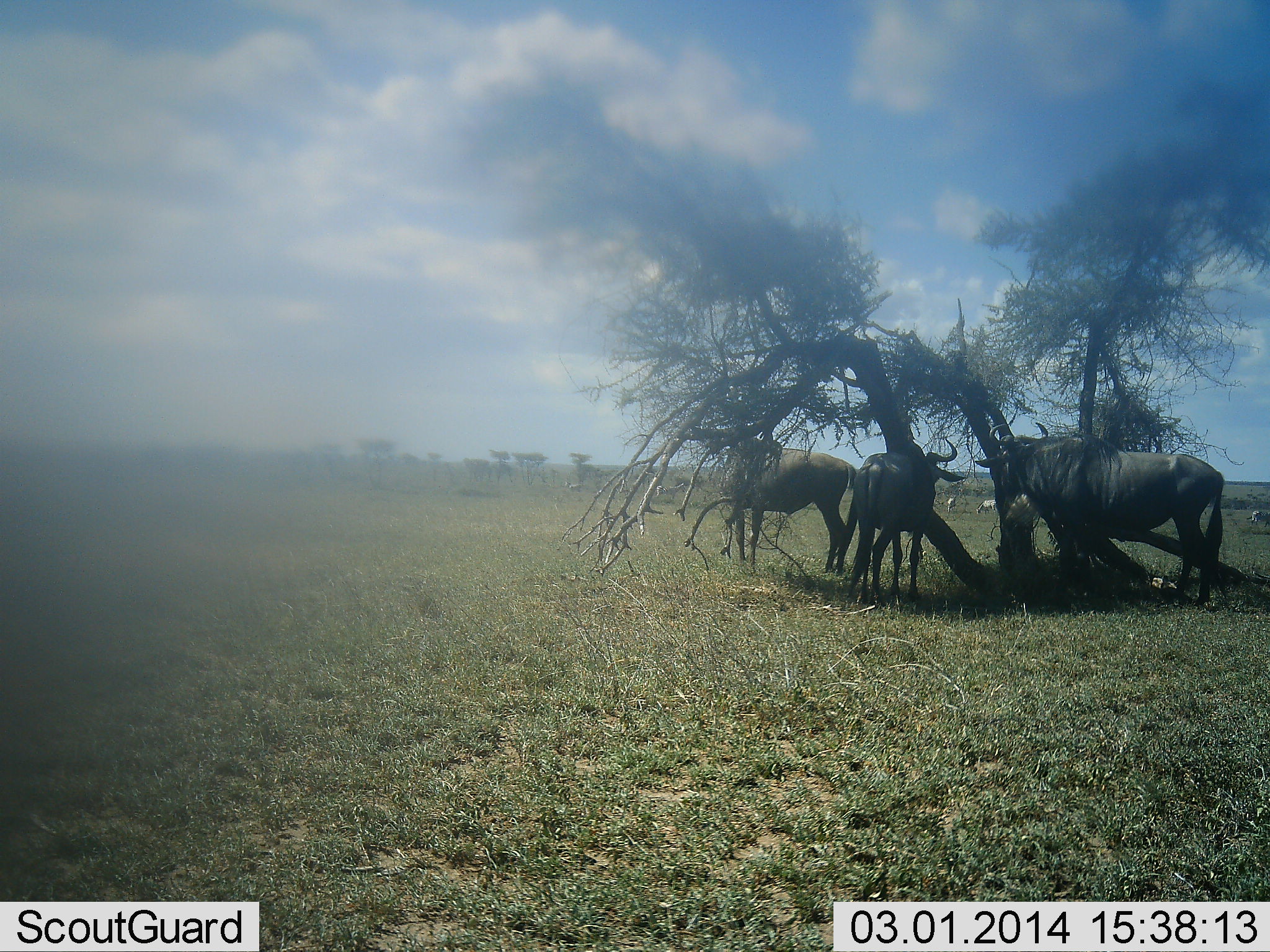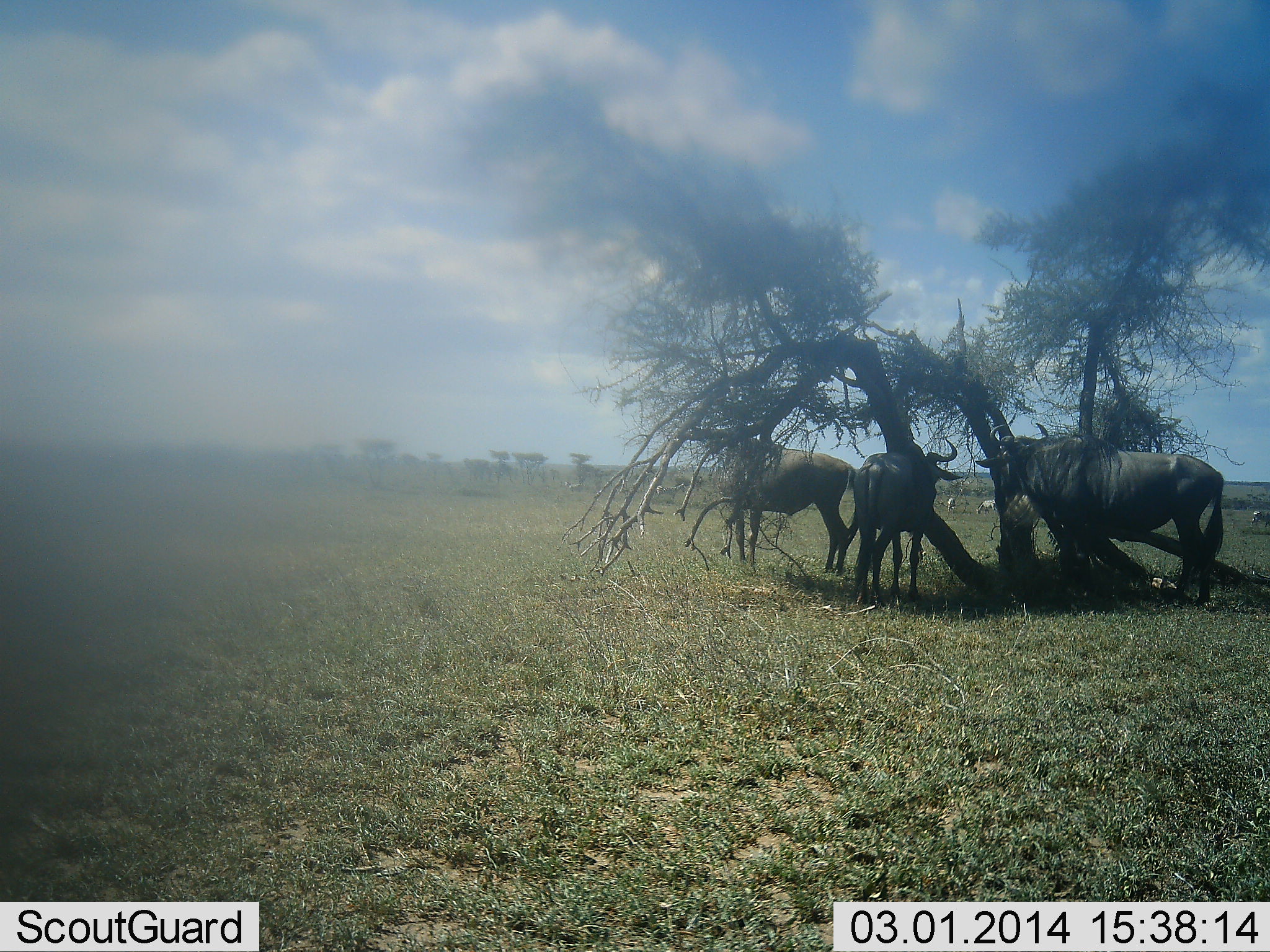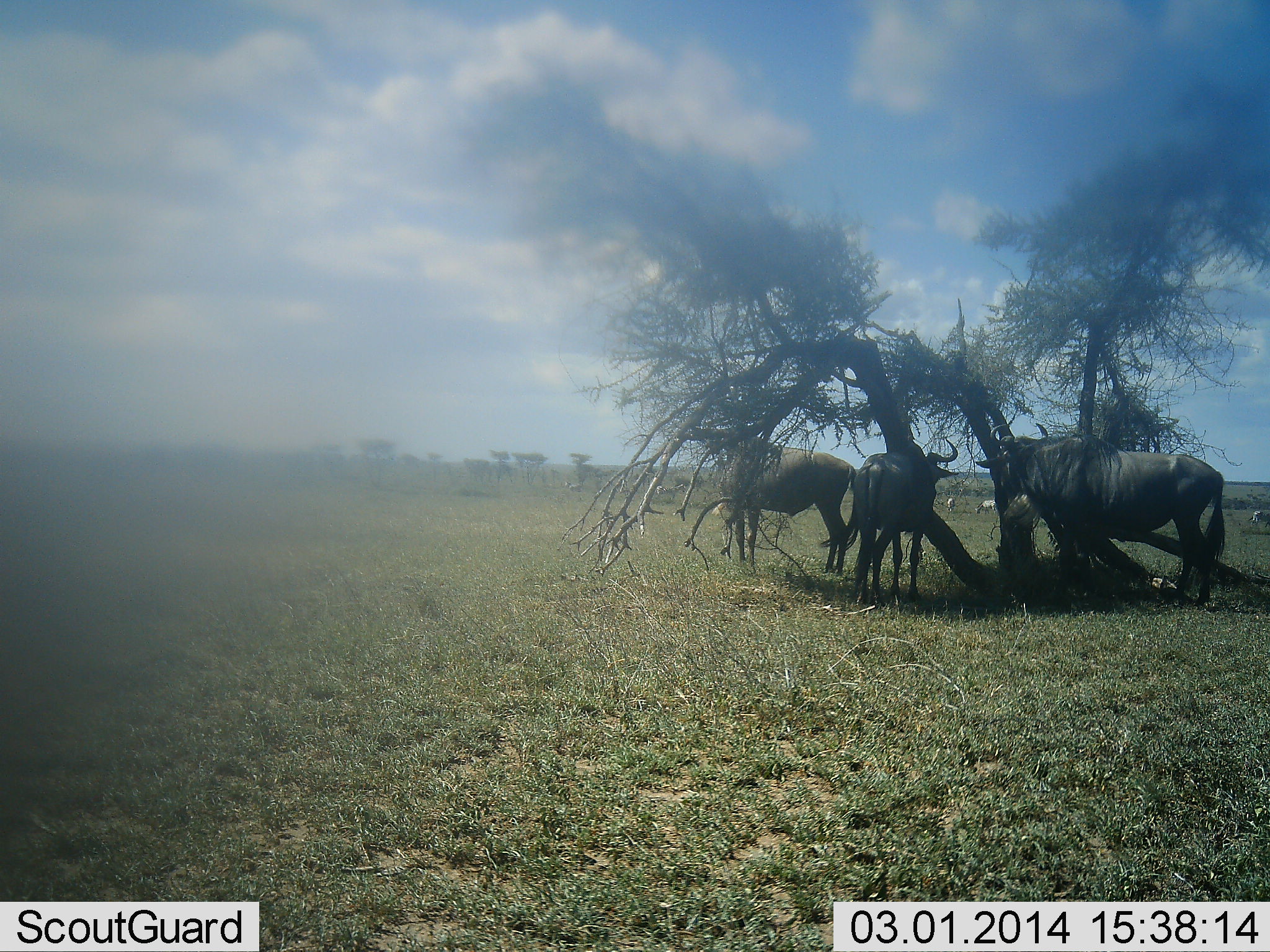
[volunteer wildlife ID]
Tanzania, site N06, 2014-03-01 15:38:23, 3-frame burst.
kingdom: Animalia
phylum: Chordata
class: Mammalia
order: Artiodactyla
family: Bovidae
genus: Connochaetes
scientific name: Connochaetes taurinus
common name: blue wildebeest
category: wildebeest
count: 3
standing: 82%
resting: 18%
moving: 0%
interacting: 0%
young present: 0%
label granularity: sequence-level